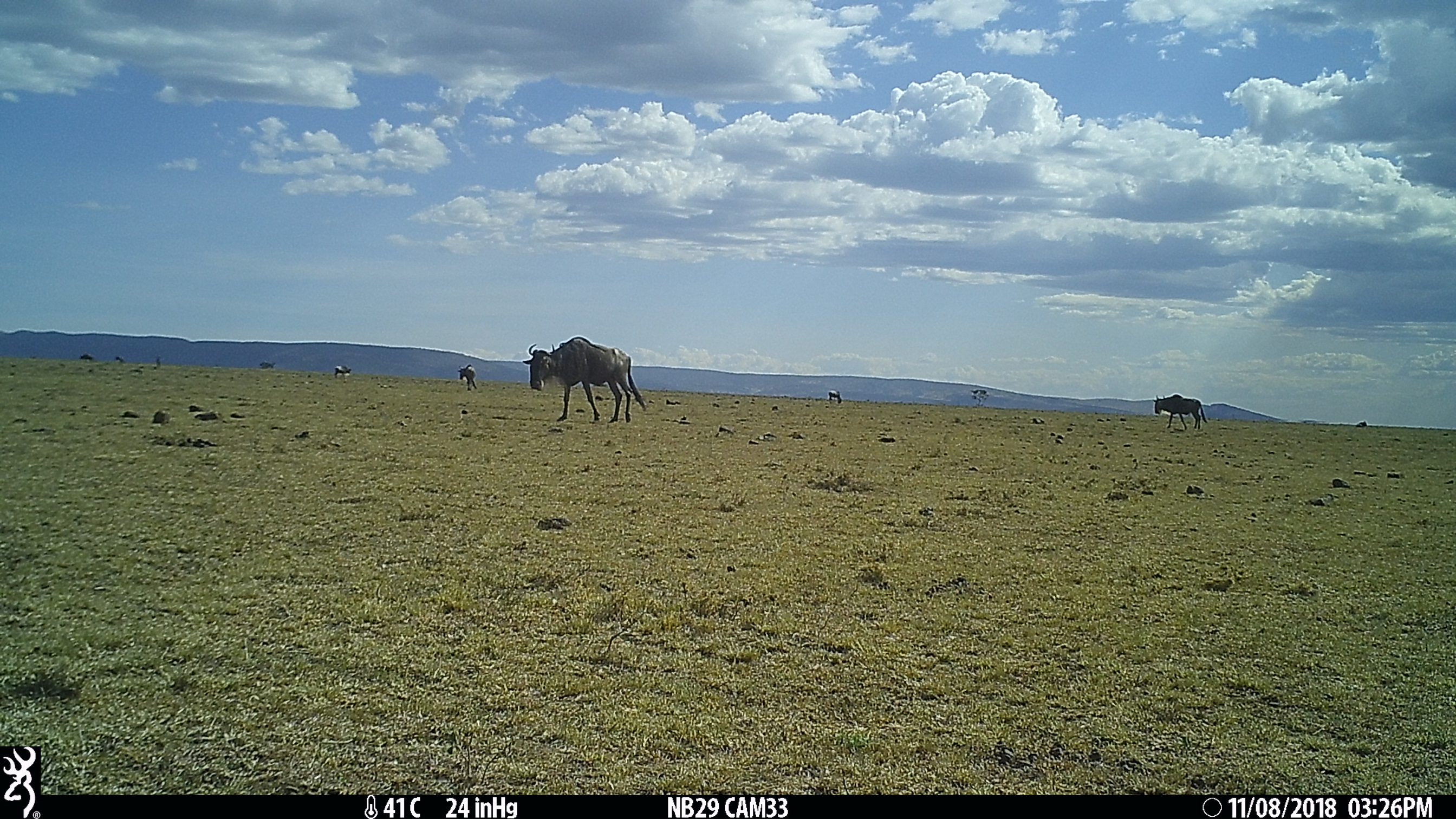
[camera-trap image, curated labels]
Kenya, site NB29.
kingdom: Animalia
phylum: Chordata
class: Mammalia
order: Artiodactyla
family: Bovidae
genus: Connochaetes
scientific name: Connochaetes taurinus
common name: blue wildebeest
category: wildebeest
Wildebeest (blue wildebeest) (Connochaetes taurinus).